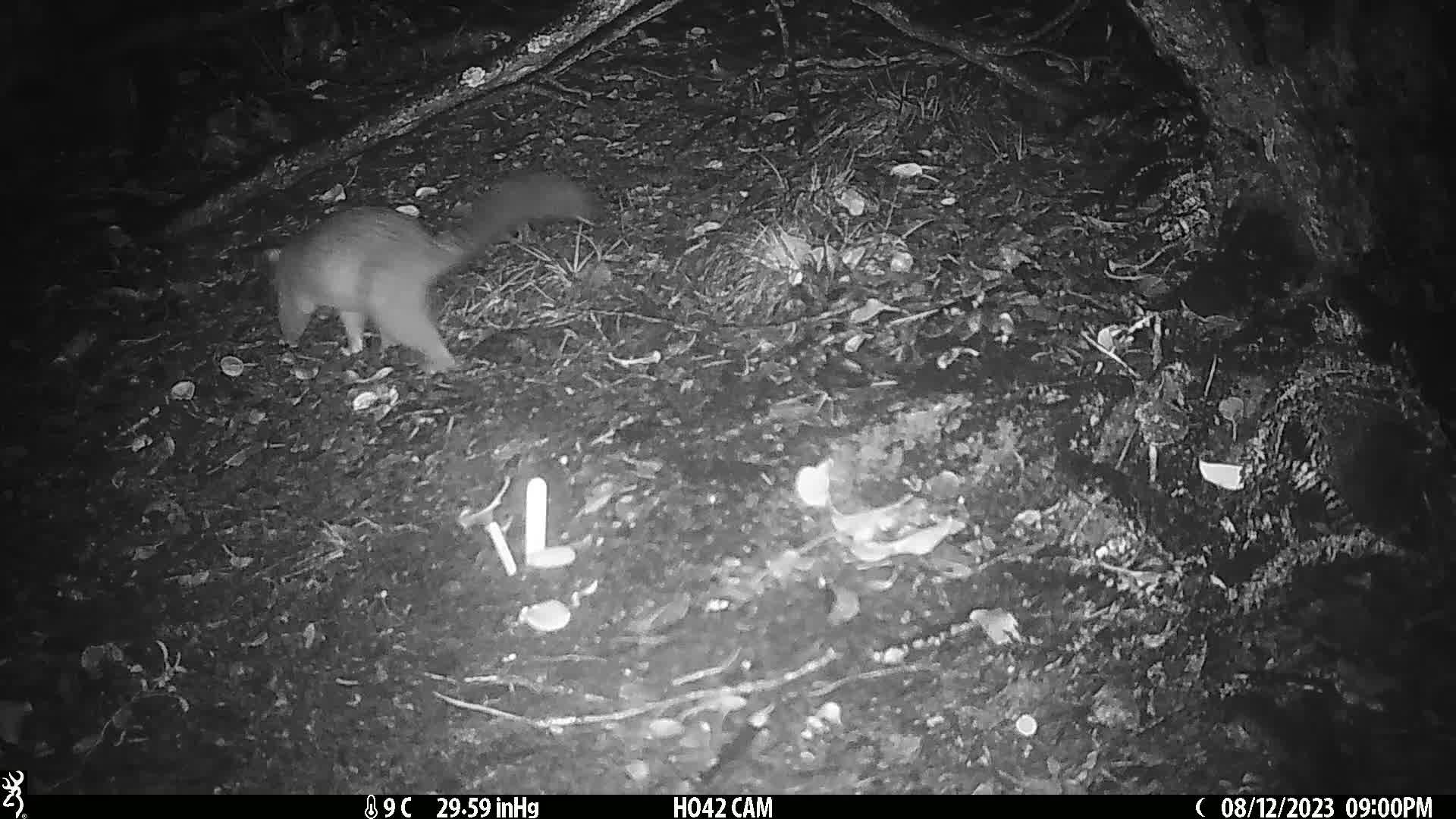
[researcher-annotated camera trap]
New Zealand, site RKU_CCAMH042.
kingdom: Animalia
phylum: Chordata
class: Mammalia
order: Diprotodontia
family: Phalangeridae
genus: Trichosurus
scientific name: Trichosurus vulpecula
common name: common brushtail possum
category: possum